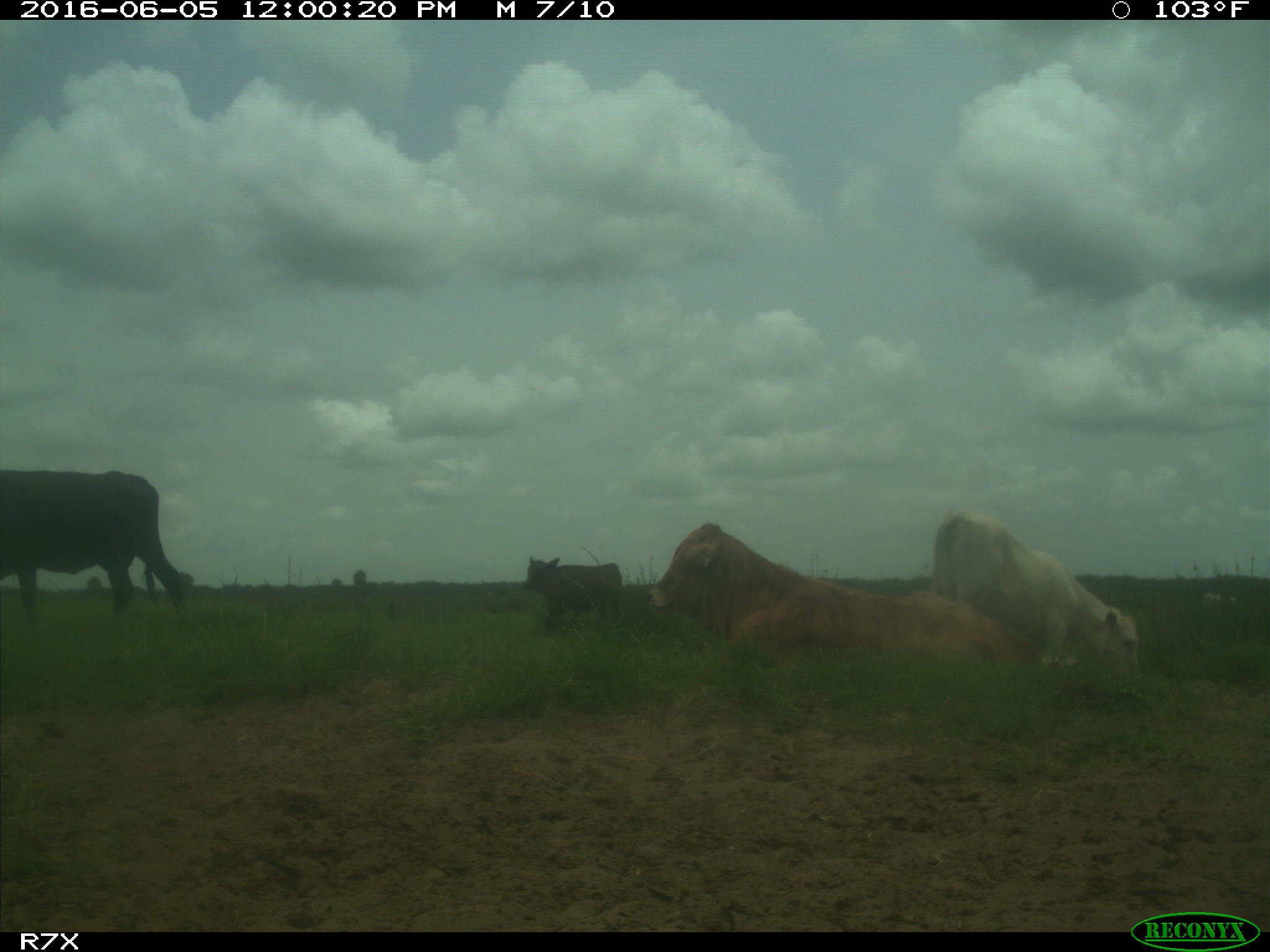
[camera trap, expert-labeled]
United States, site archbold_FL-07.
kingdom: Animalia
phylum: Chordata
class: Mammalia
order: Artiodactyla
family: Bovidae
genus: Bos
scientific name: Bos taurus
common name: domestic cow